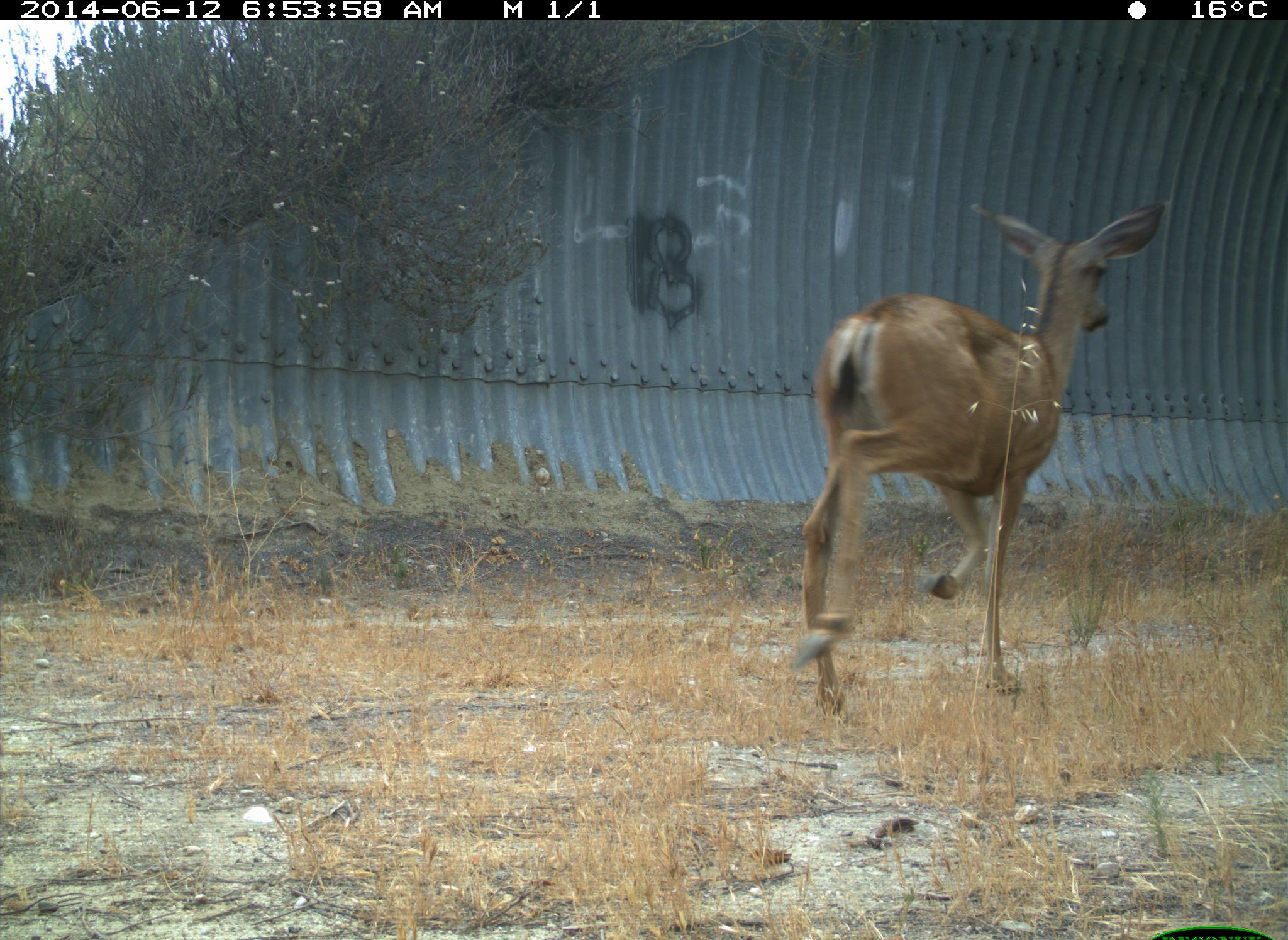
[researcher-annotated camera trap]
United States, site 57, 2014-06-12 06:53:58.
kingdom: Animalia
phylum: Chordata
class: Mammalia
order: Artiodactyla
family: Cervidae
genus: Odocoileus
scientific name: Odocoileus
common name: deer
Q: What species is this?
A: Deer (Odocoileus).